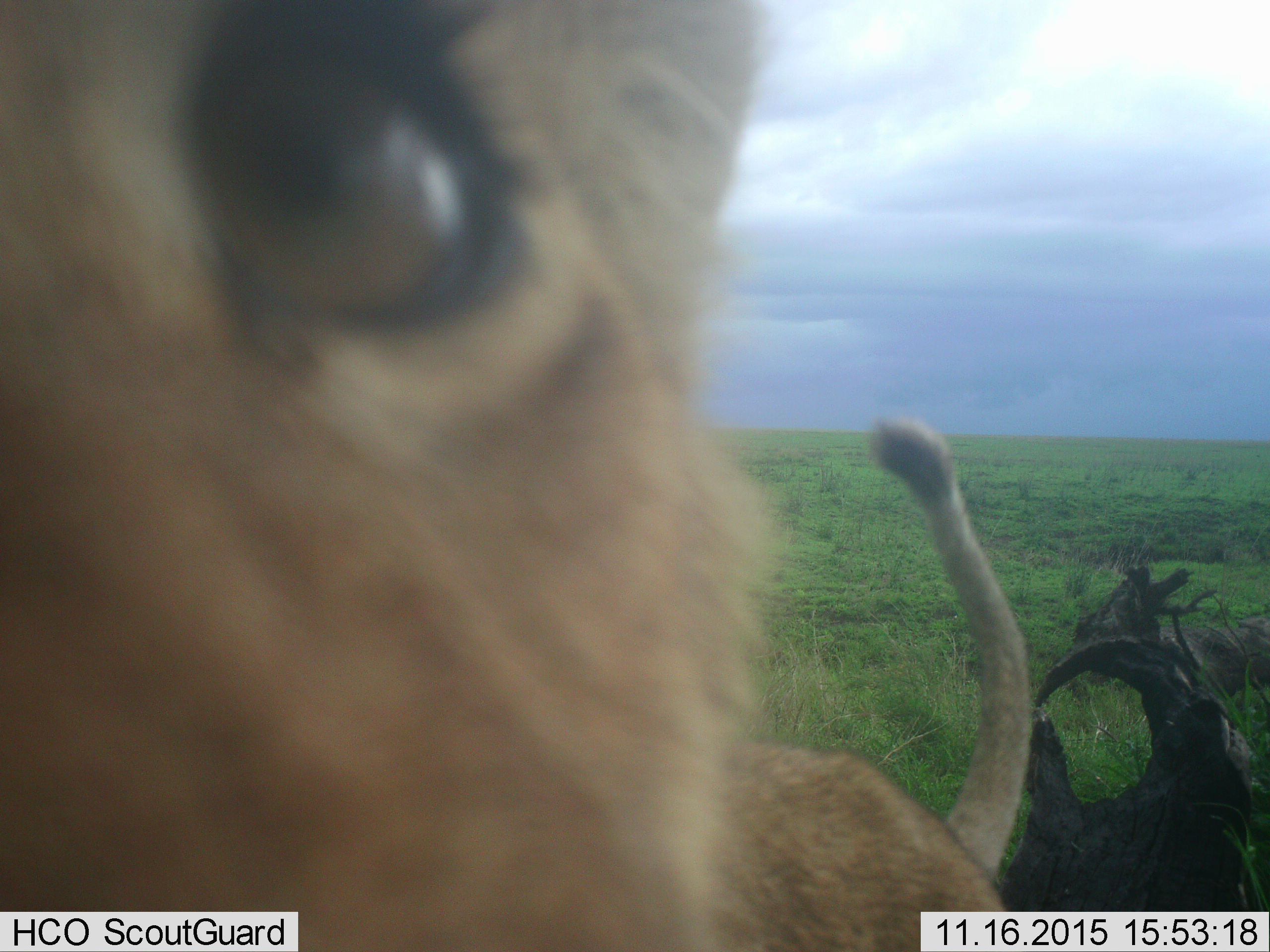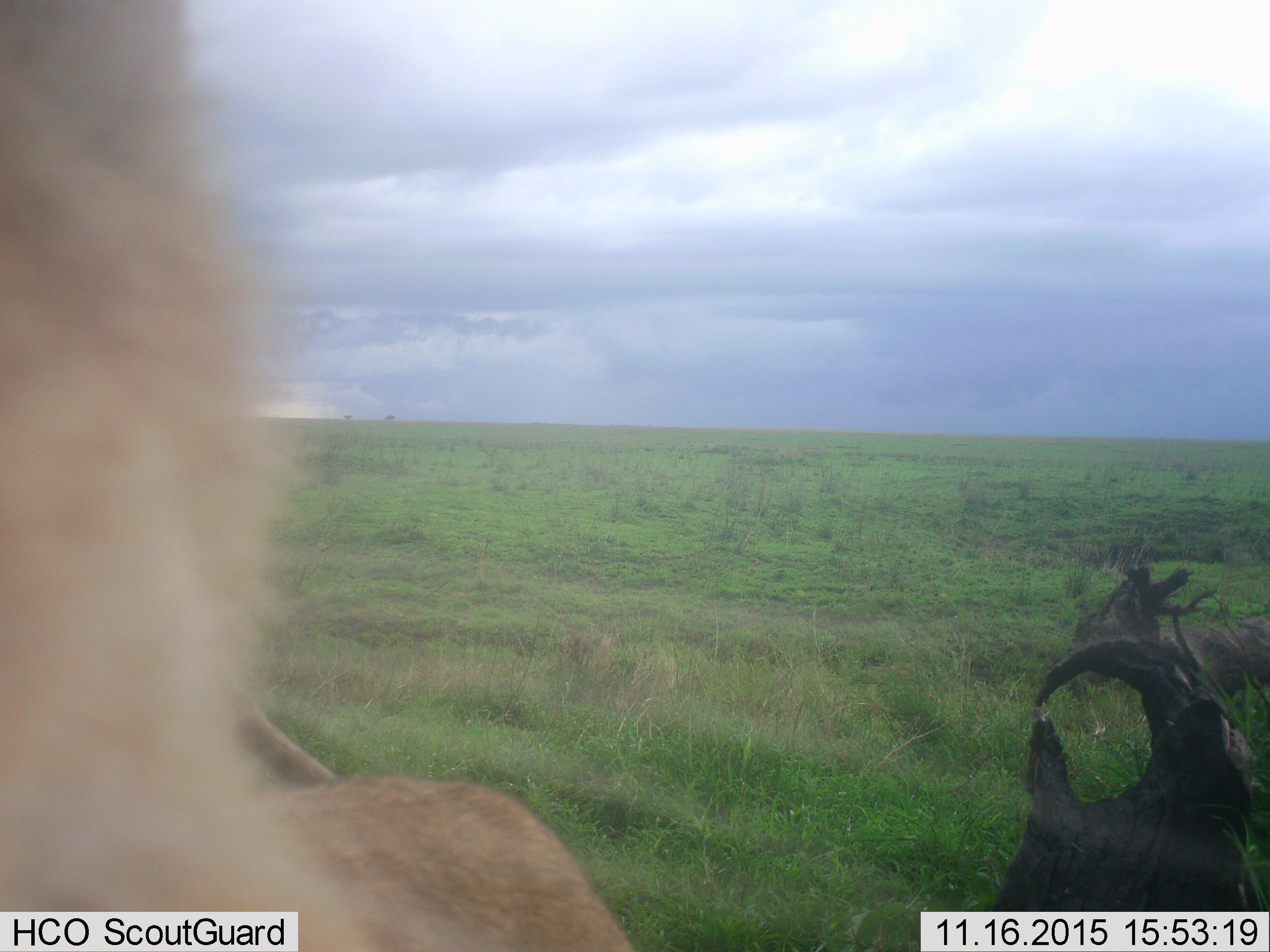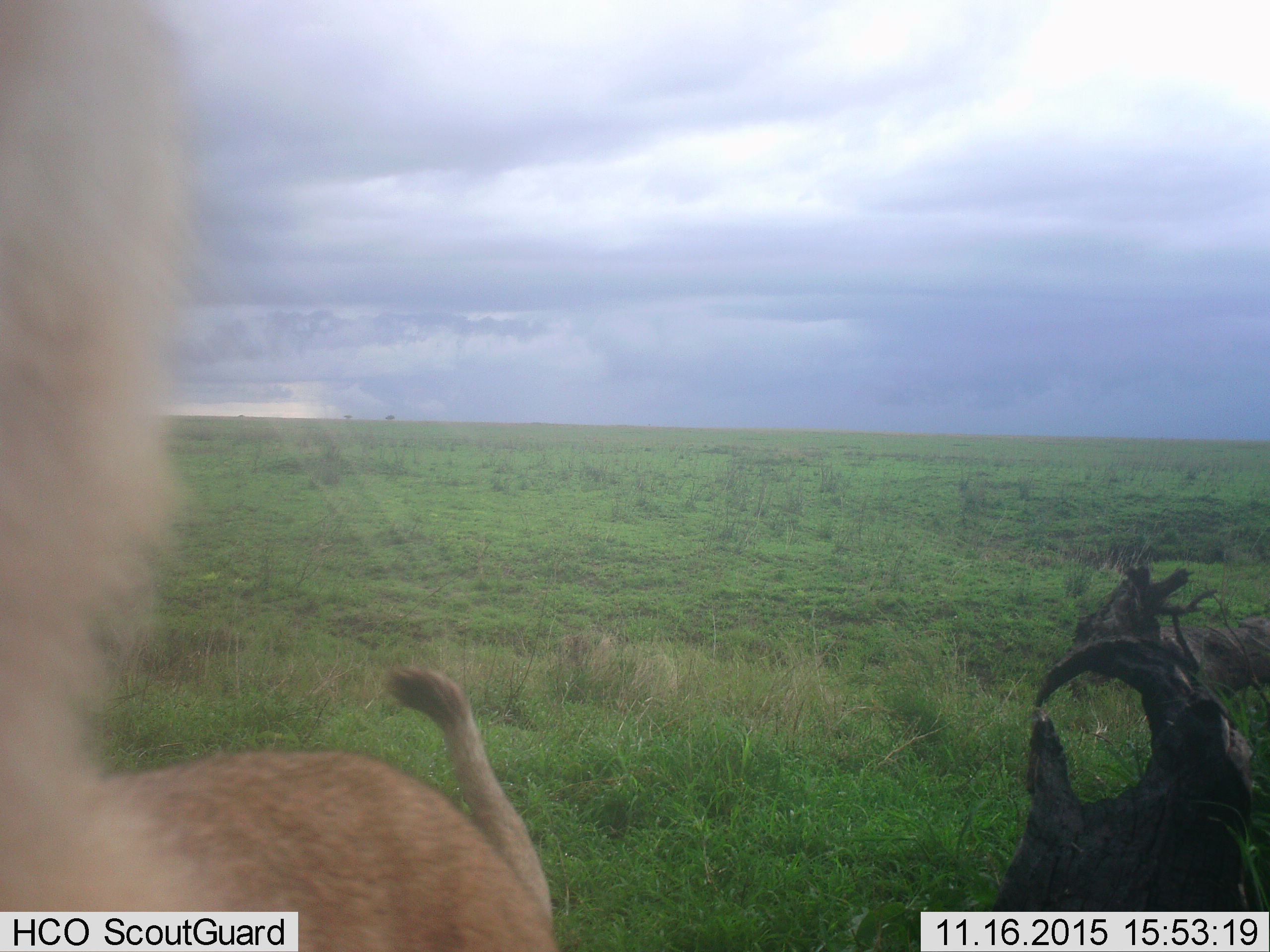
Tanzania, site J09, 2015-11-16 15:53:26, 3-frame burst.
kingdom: Animalia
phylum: Chordata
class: Mammalia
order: Carnivora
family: Felidae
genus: Panthera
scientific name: Panthera leo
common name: lion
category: lioncub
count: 1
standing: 71%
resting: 0%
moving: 14%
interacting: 14%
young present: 57%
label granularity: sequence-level